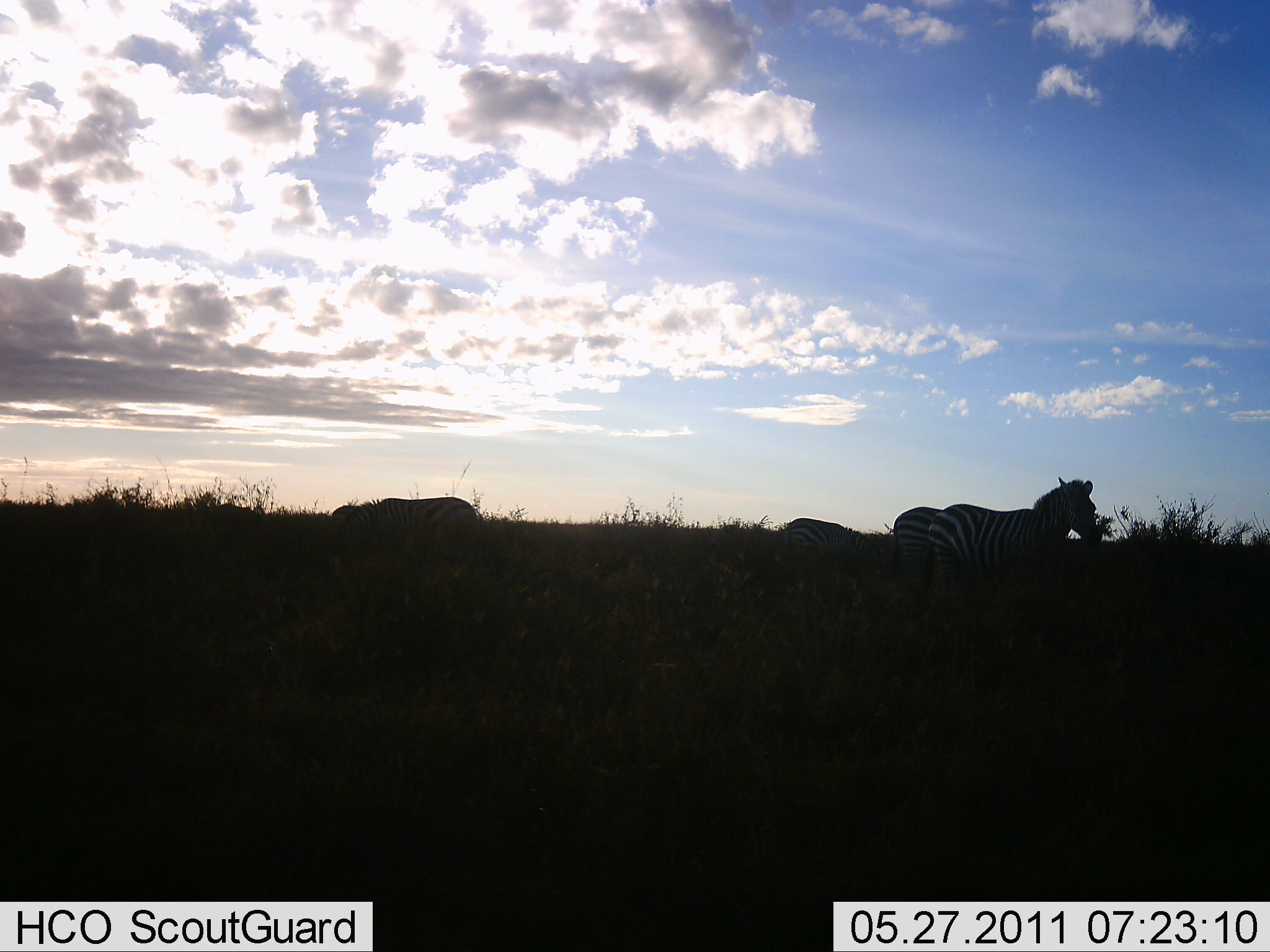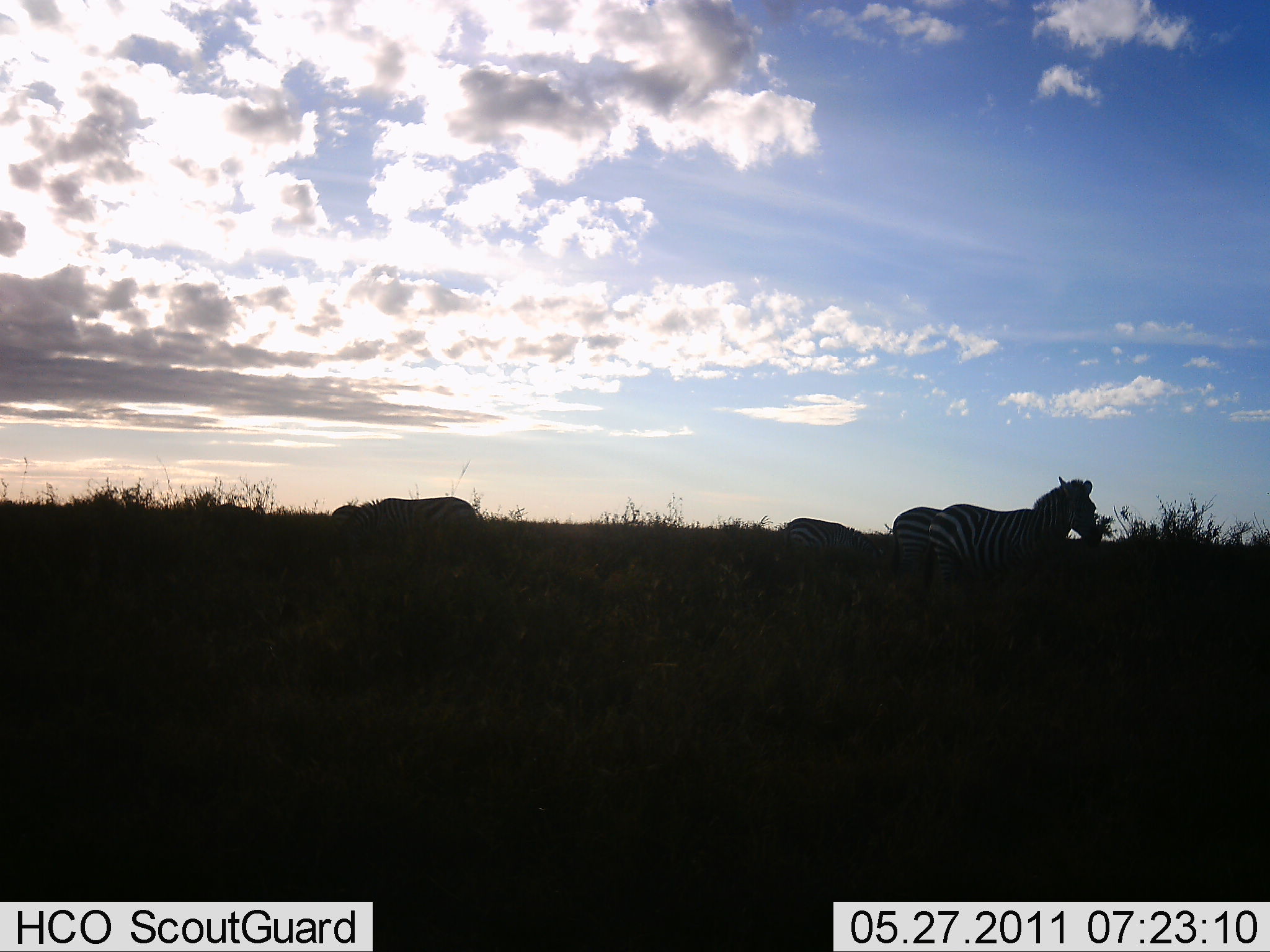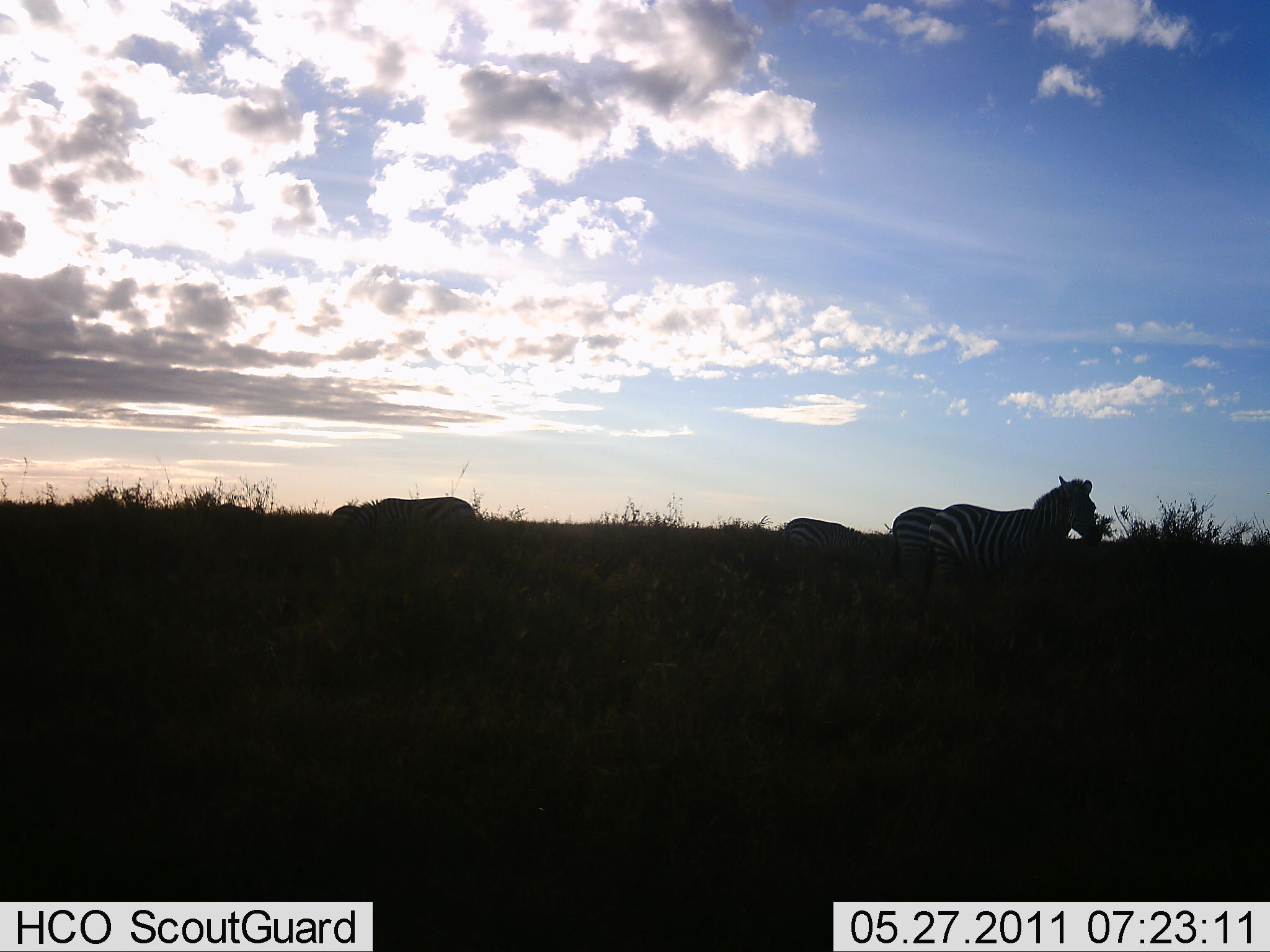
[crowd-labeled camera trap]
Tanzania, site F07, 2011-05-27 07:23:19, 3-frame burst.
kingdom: Animalia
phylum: Chordata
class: Mammalia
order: Perissodactyla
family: Equidae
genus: Equus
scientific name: Equus quagga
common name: plains zebra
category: zebra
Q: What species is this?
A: Zebra (plains zebra) (Equus quagga).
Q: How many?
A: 4.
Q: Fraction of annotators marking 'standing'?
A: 83%.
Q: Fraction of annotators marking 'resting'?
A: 17%.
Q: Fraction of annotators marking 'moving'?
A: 8%.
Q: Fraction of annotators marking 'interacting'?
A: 8%.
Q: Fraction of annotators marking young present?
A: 0%.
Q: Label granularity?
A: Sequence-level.